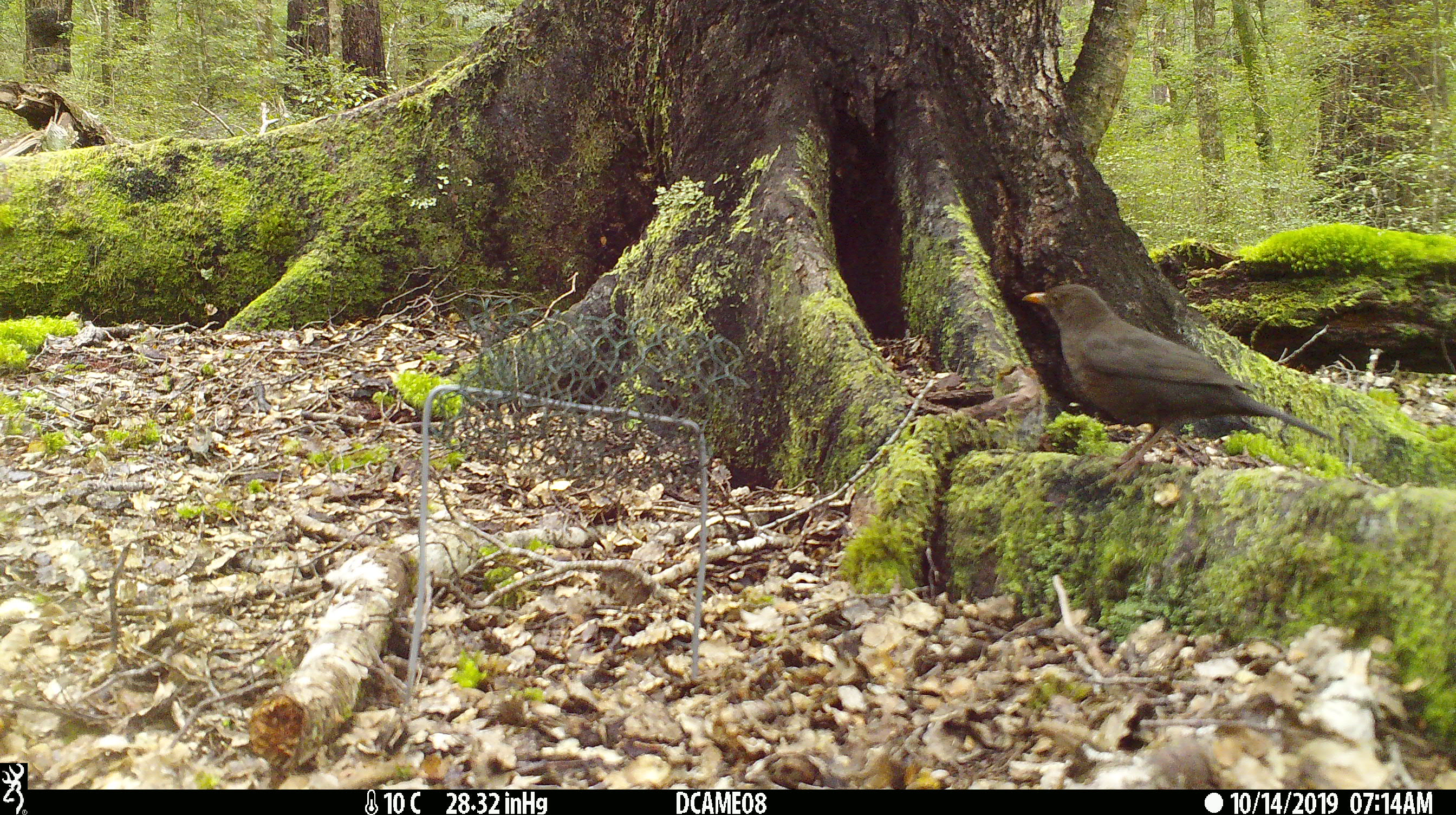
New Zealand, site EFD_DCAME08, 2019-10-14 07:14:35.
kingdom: Animalia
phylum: Chordata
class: Aves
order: Passeriformes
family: Turdidae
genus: Turdus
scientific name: Turdus merula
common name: eurasian blackbird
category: blackbird